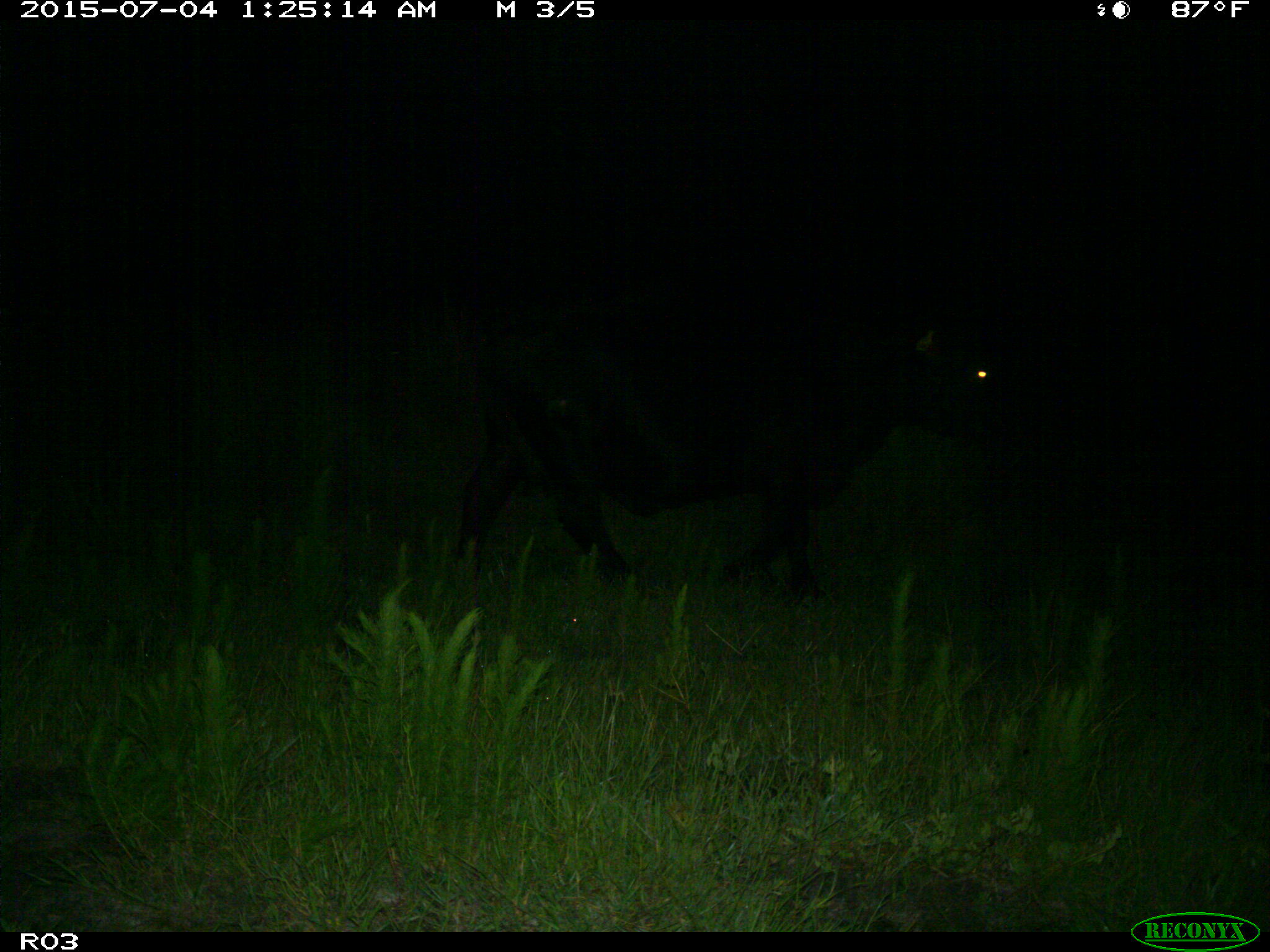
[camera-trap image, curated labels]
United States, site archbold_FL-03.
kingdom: Animalia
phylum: Chordata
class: Mammalia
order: Artiodactyla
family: Bovidae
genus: Bos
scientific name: Bos taurus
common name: domestic cow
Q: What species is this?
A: Bos taurus (domestic cow).